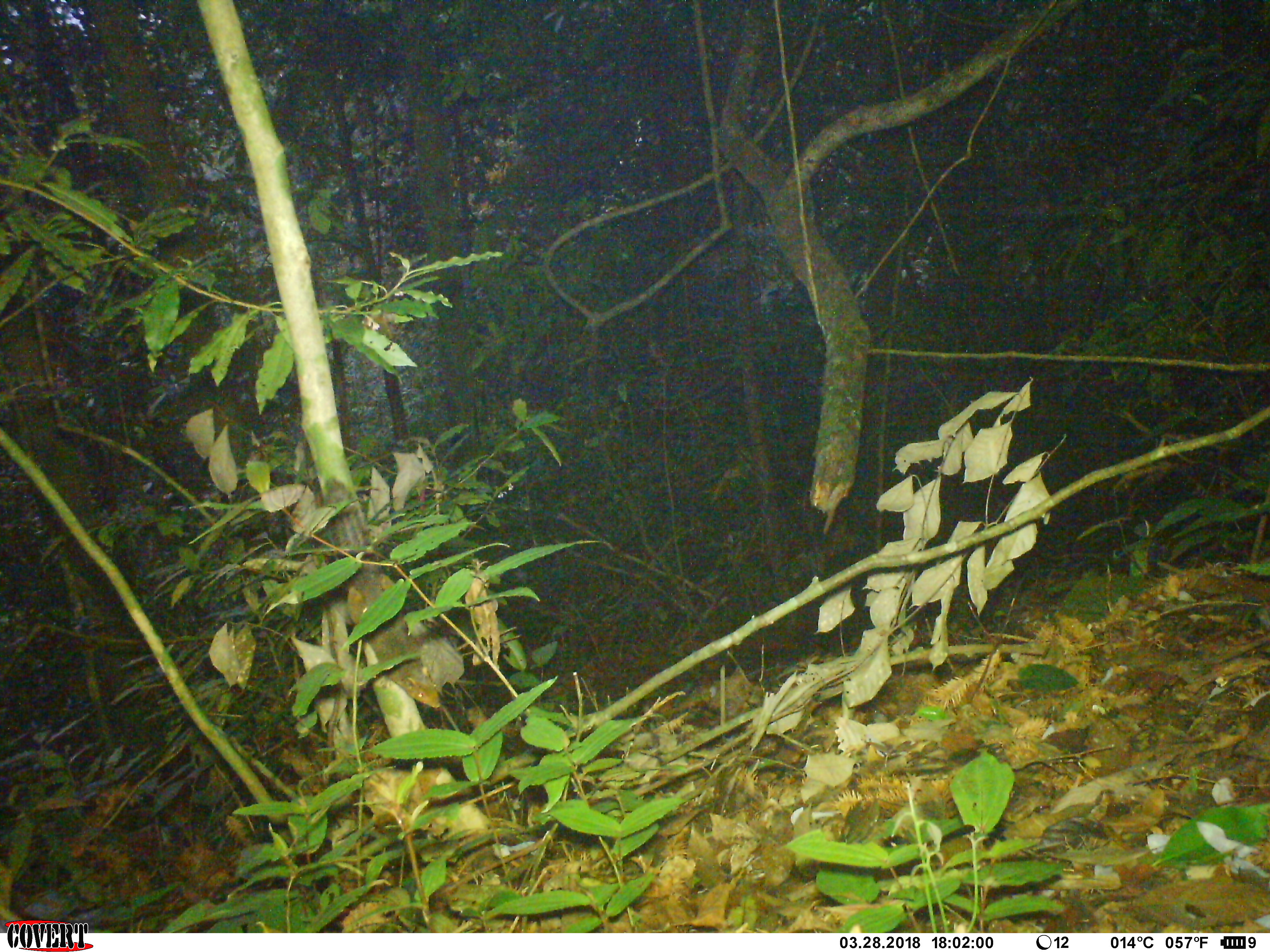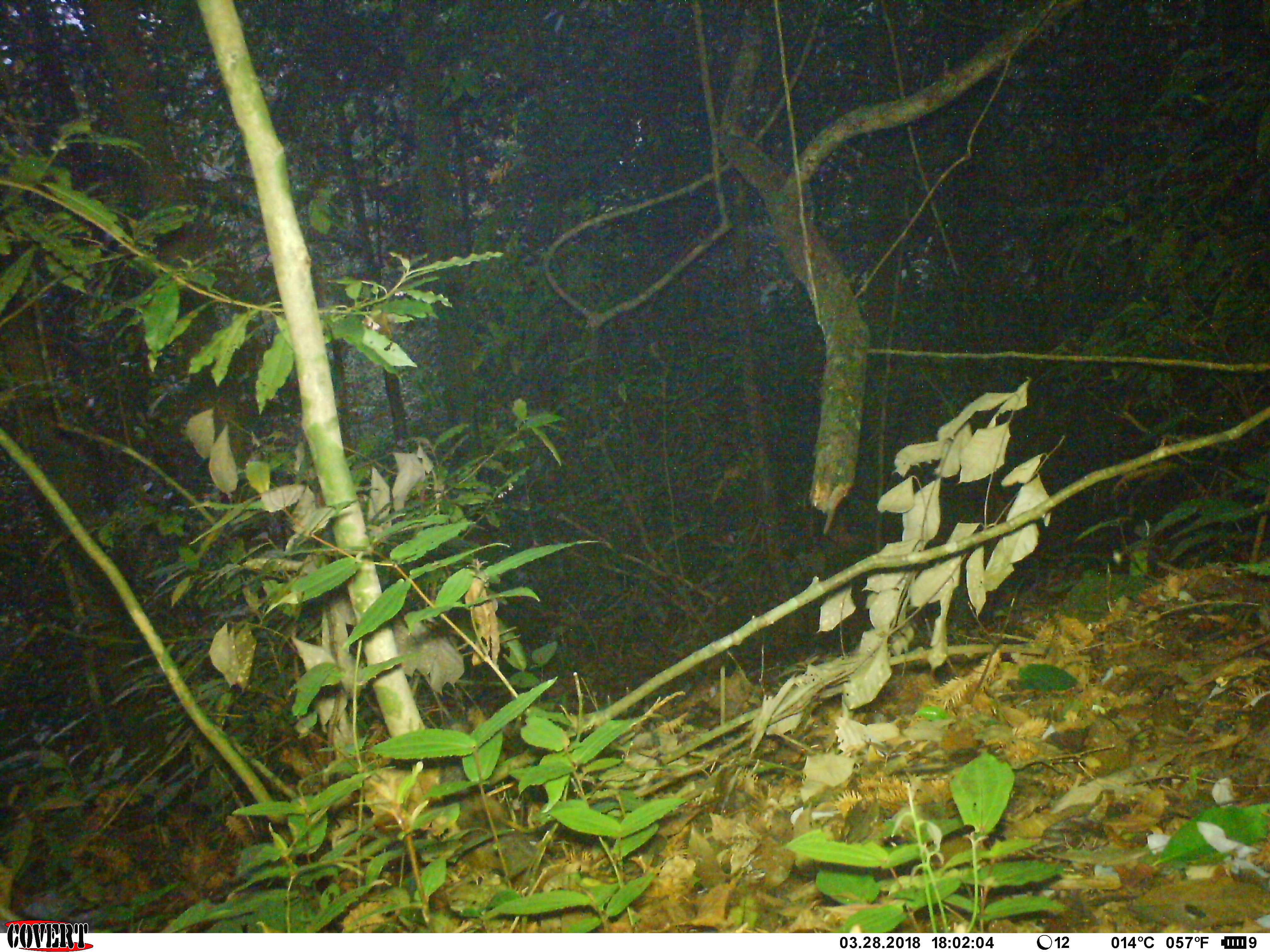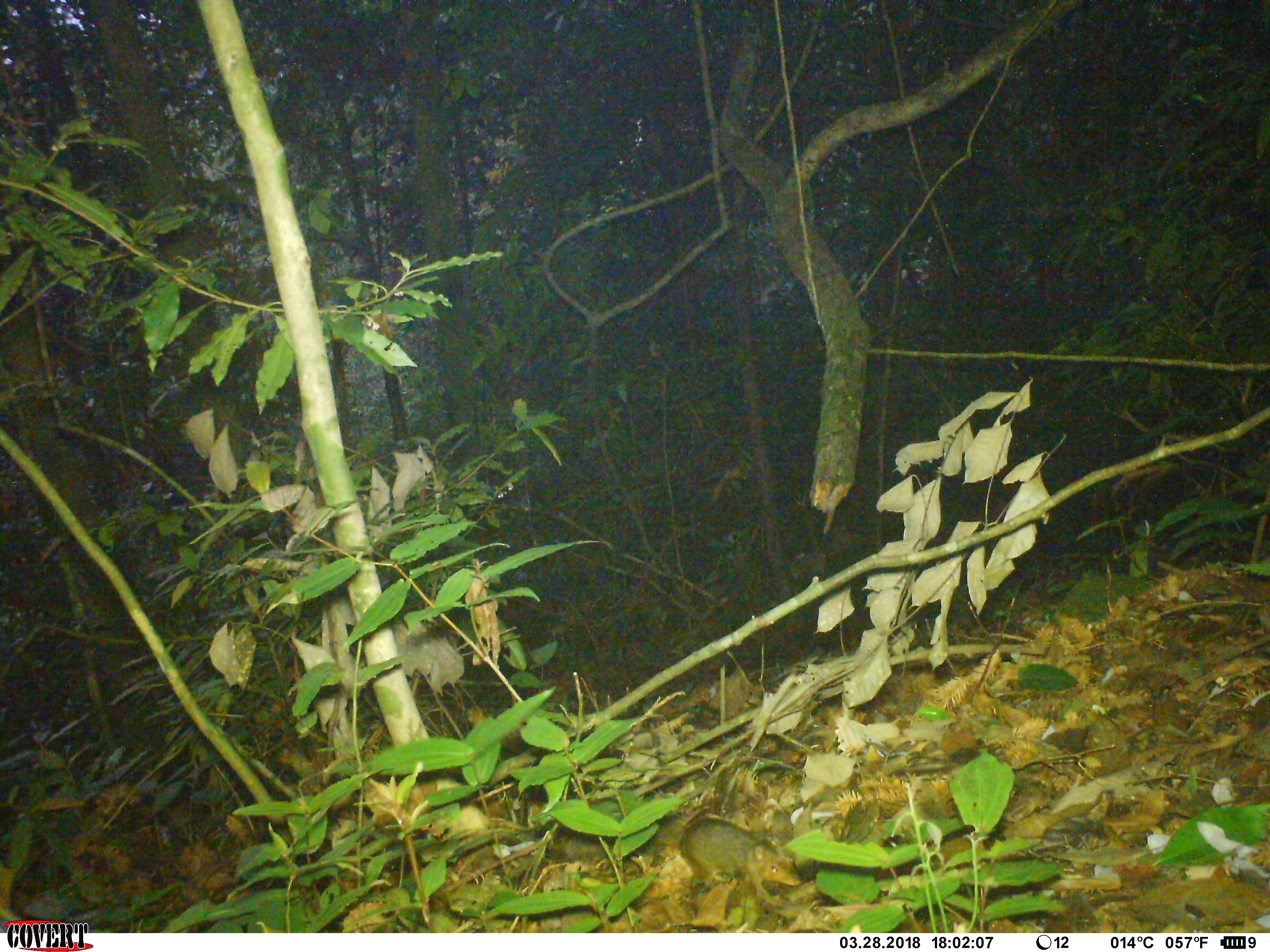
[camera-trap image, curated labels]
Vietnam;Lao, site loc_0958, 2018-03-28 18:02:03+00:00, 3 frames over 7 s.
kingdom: Animalia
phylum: Chordata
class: Mammalia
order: Rodentia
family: Sciuridae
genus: Dremomys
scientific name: Dremomys rufigenis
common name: red-cheeked squirrel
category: red cheeked squirrel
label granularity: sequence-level